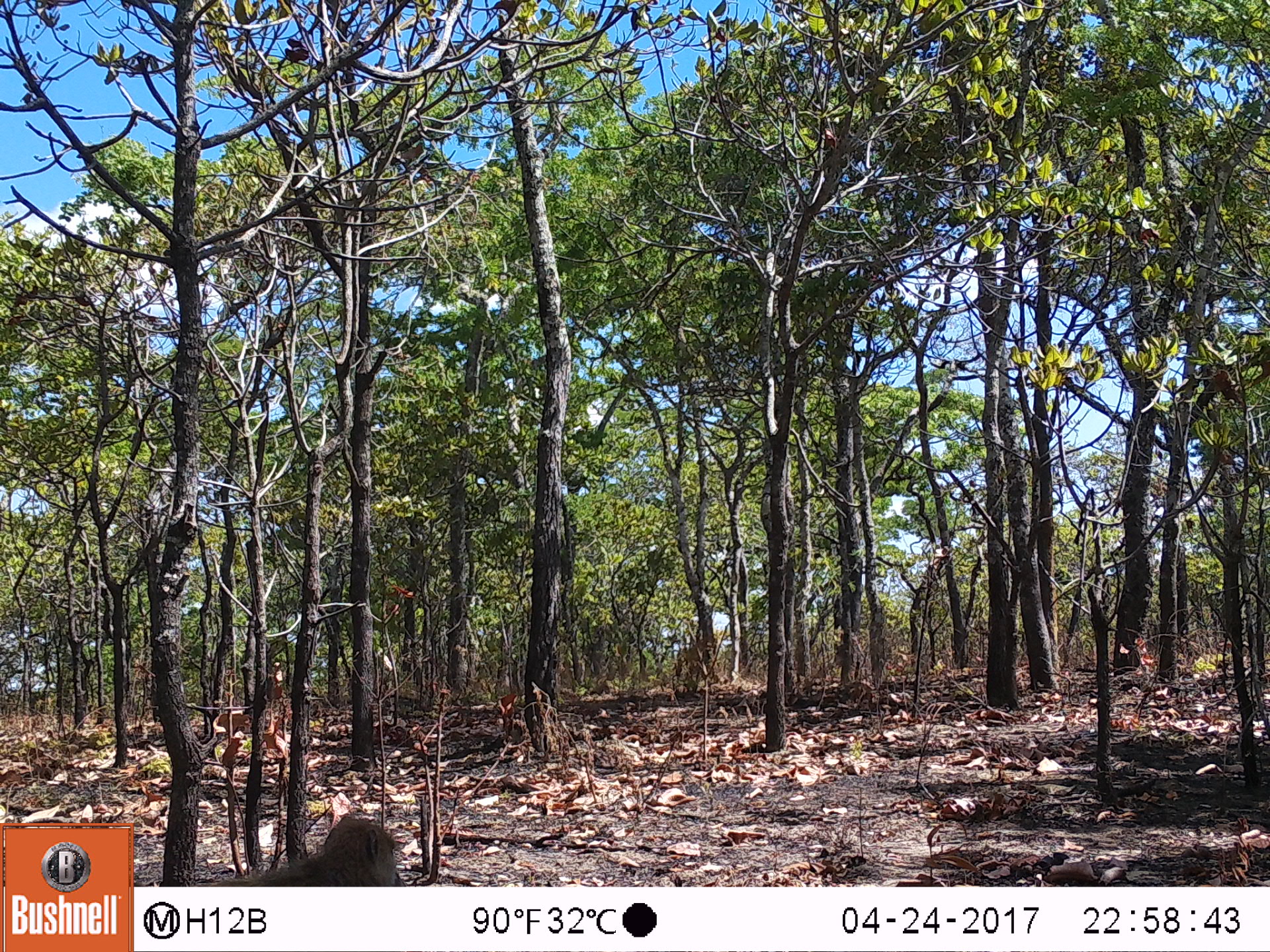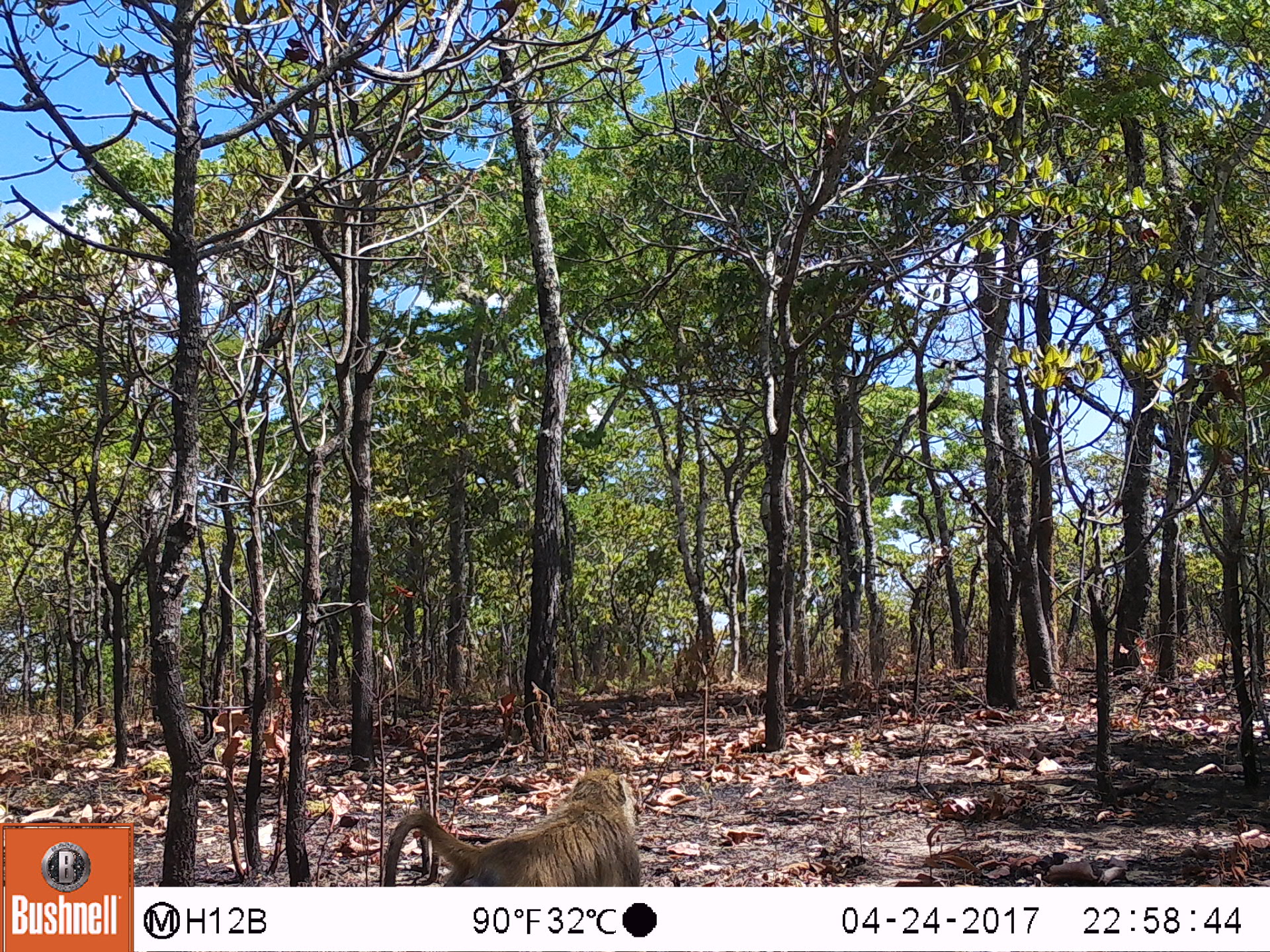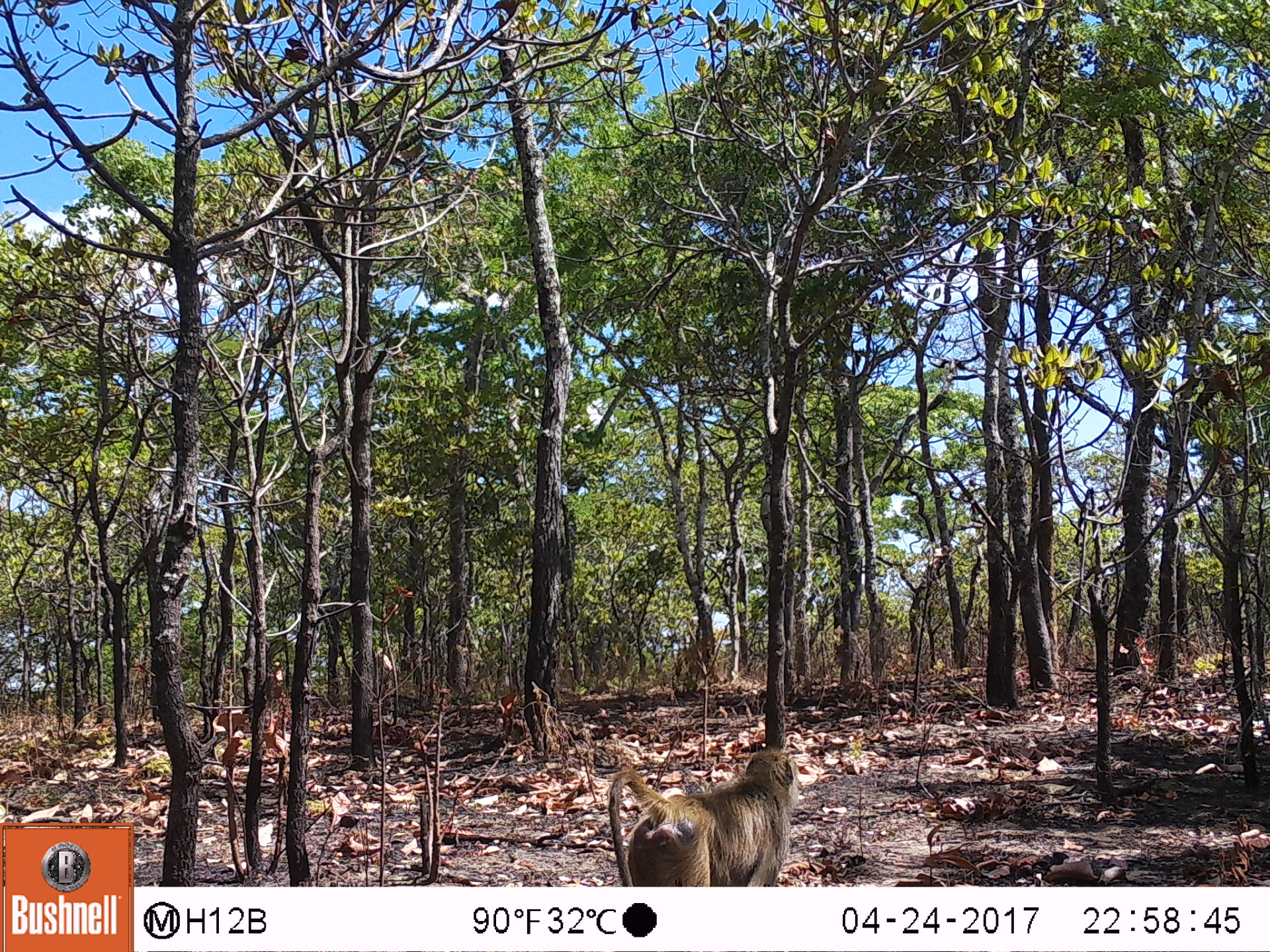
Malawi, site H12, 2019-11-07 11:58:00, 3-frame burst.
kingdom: Animalia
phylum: Chordata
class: Mammalia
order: Primates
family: Cercopithecidae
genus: Papio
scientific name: Papio cynocephalus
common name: yellow baboon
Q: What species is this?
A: Yellow baboon (Papio cynocephalus).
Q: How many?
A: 1.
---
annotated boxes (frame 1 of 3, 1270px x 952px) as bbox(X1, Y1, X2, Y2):
yellow baboon: bbox(211, 819, 408, 882)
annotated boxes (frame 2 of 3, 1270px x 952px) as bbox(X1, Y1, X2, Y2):
yellow baboon: bbox(376, 771, 647, 883)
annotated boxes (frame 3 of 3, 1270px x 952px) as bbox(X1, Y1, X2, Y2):
yellow baboon: bbox(599, 742, 798, 880)